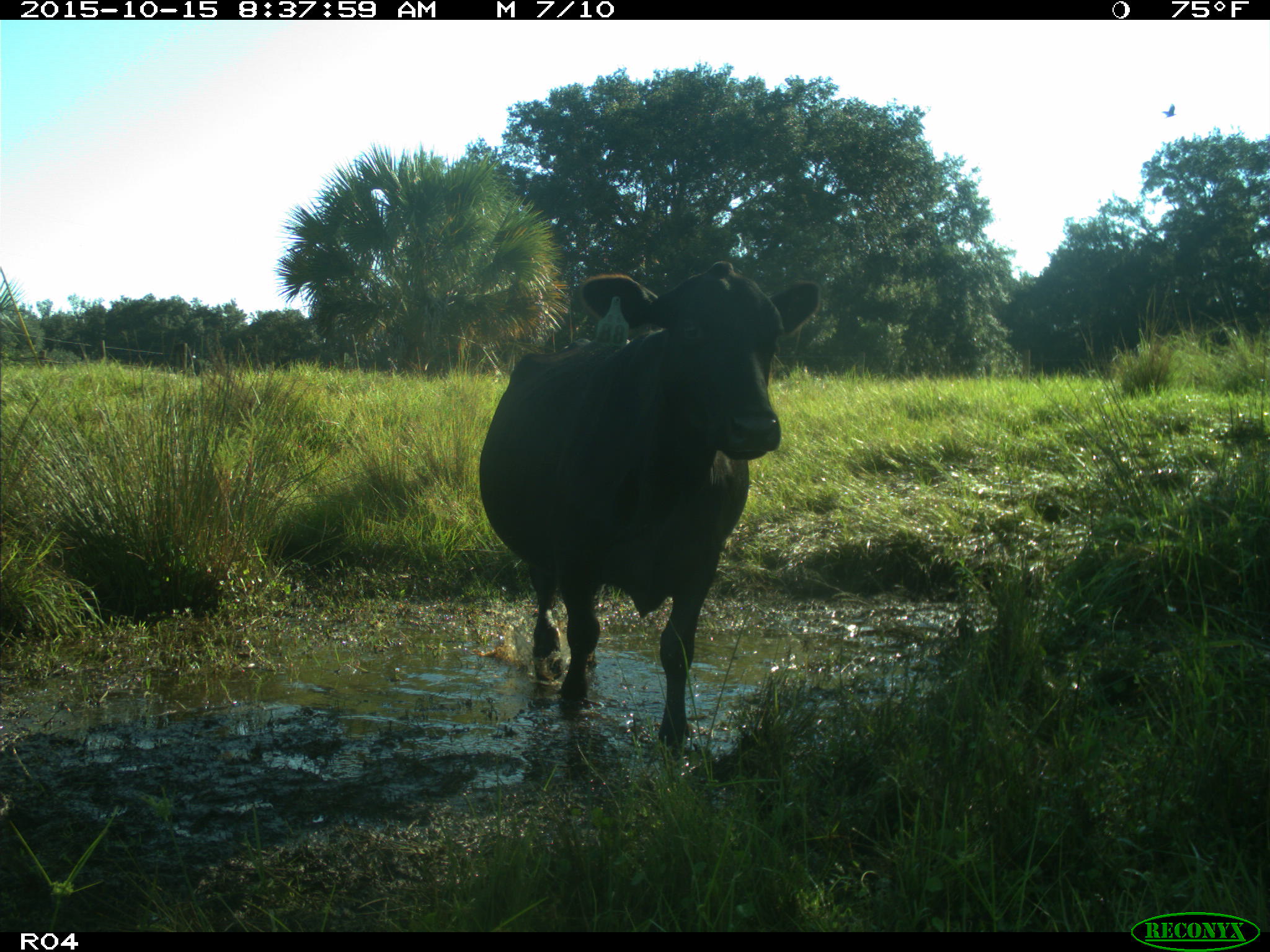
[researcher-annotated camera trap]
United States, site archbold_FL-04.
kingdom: Animalia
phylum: Chordata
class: Mammalia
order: Artiodactyla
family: Bovidae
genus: Bos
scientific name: Bos taurus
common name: domestic cow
Bos taurus (domestic cow).